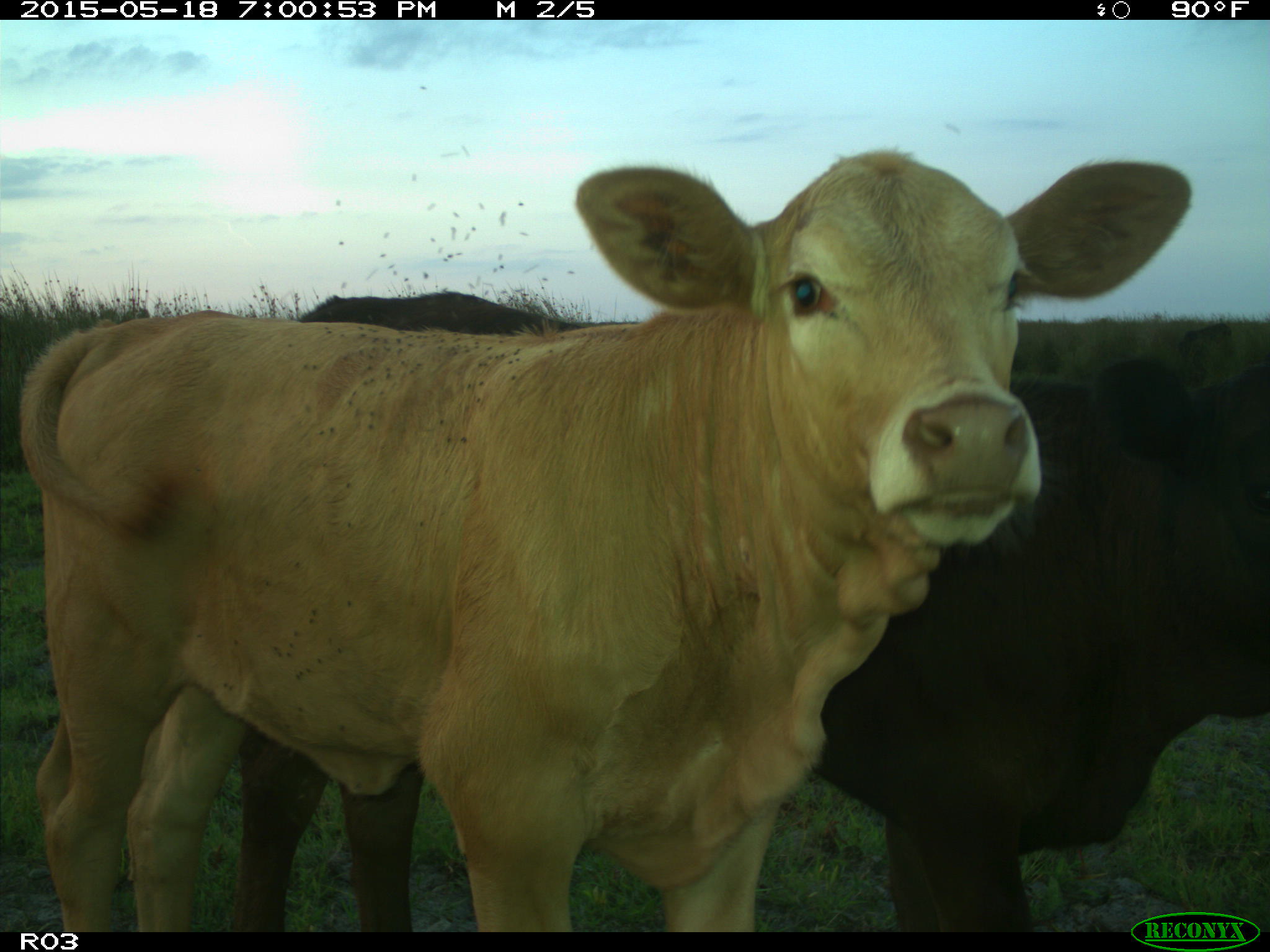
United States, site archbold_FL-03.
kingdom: Animalia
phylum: Chordata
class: Mammalia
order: Artiodactyla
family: Bovidae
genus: Bos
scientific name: Bos taurus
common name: domestic cow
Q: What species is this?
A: Bos taurus (domestic cow).